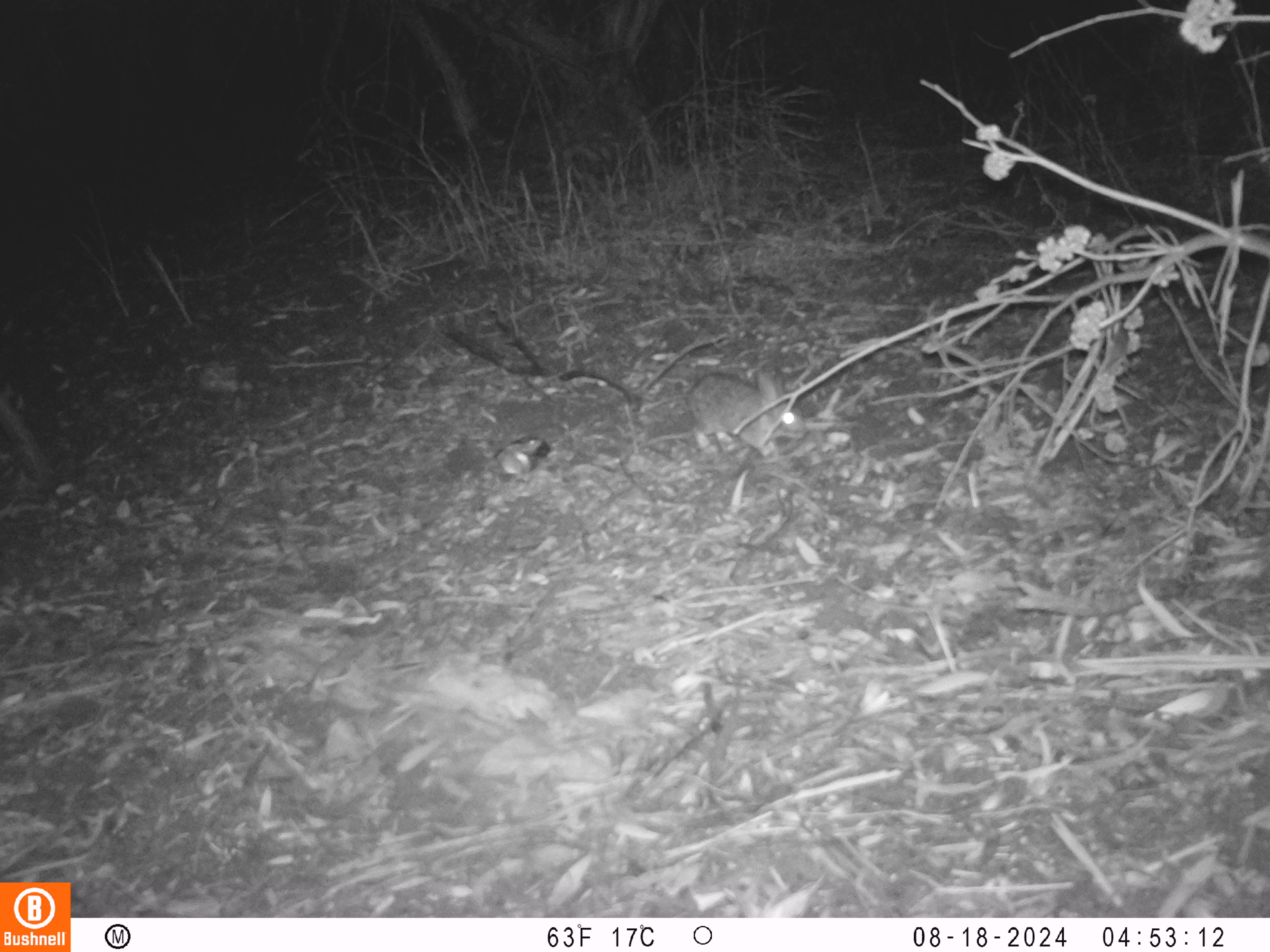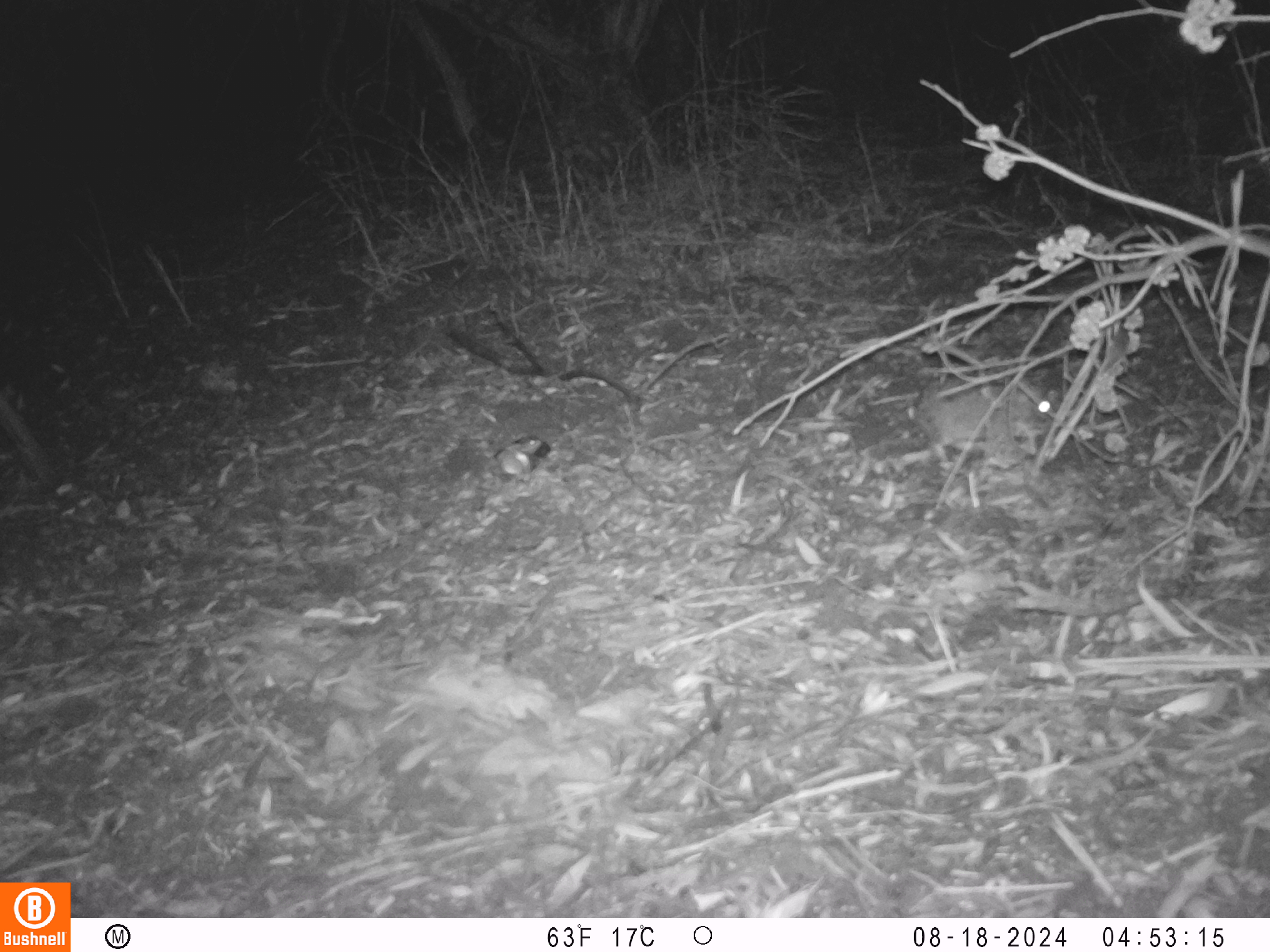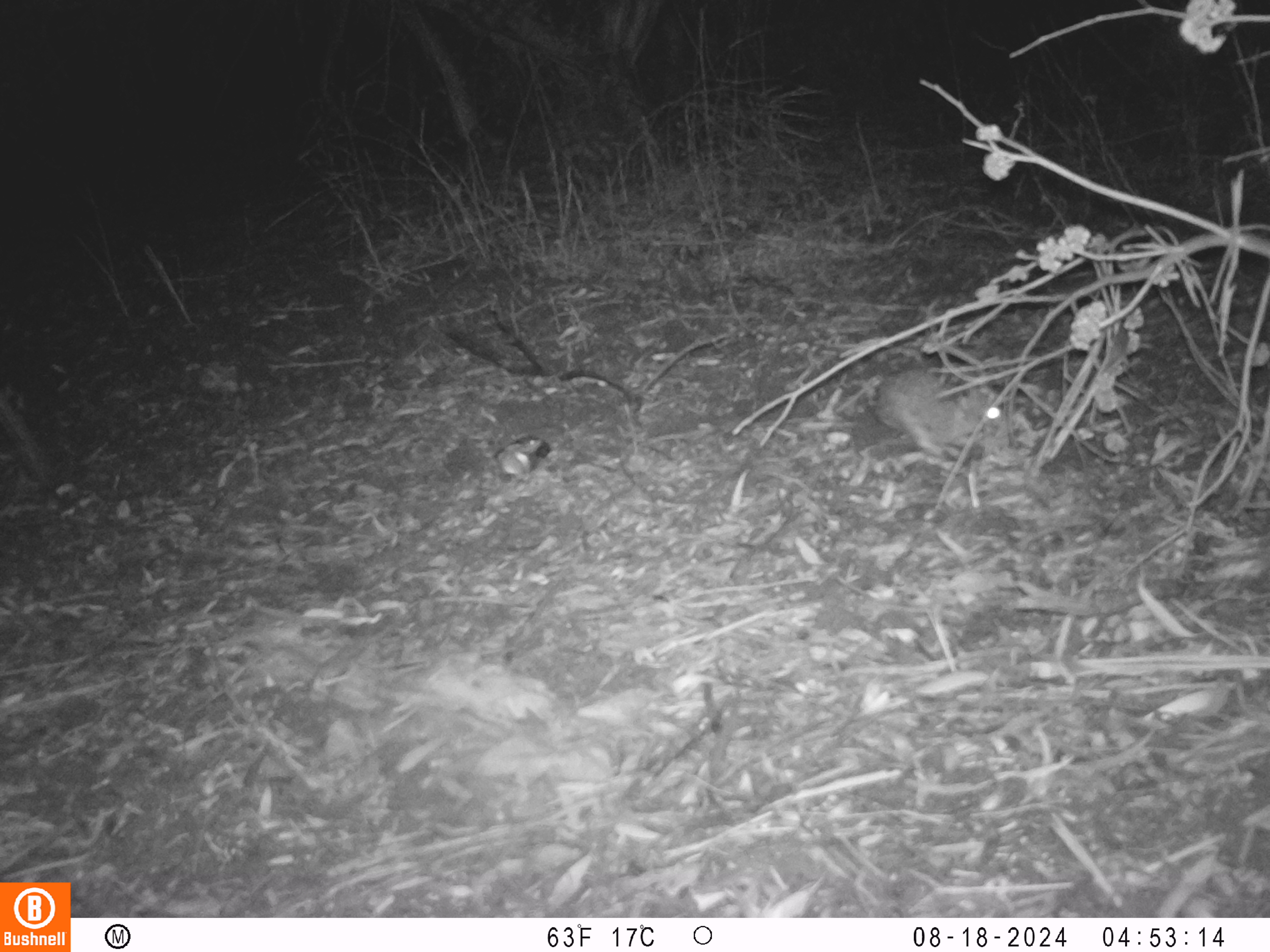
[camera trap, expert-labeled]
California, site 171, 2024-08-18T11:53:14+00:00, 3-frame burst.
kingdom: Animalia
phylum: Chordata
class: Mammalia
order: Lagomorpha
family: Leporidae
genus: Sylvilagus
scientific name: Sylvilagus bachmani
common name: brush rabbit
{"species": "brush rabbit (Sylvilagus bachmani)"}